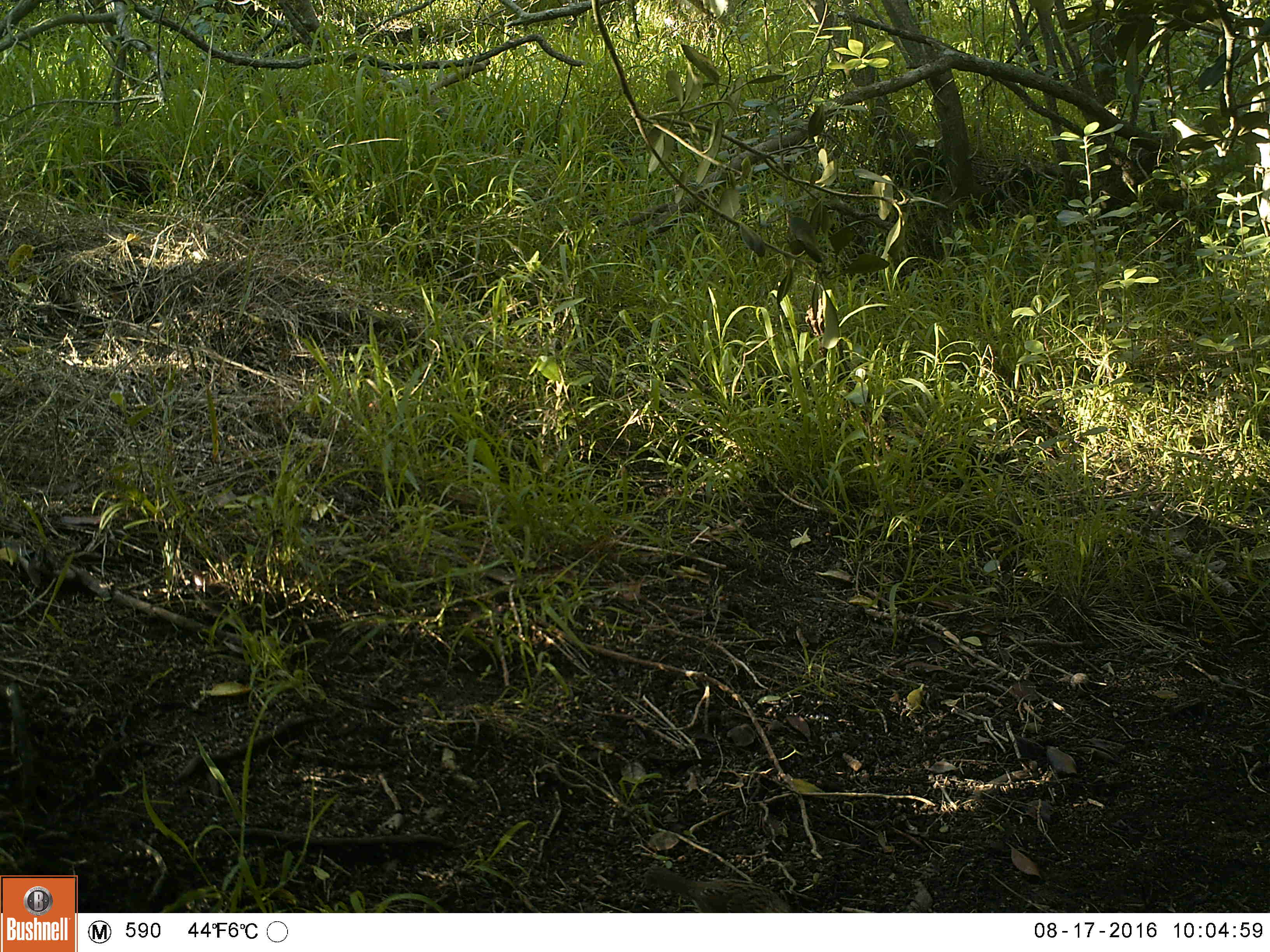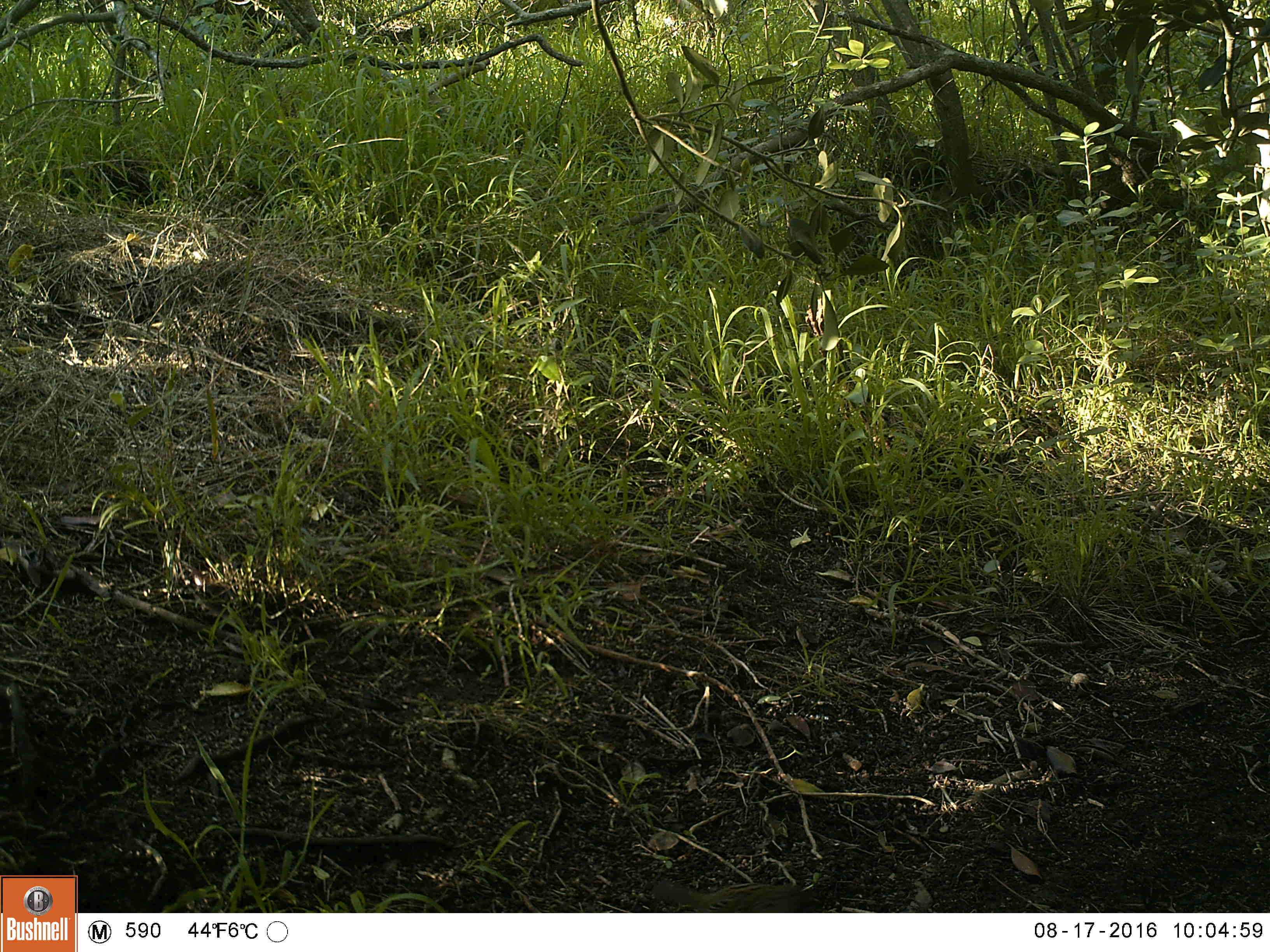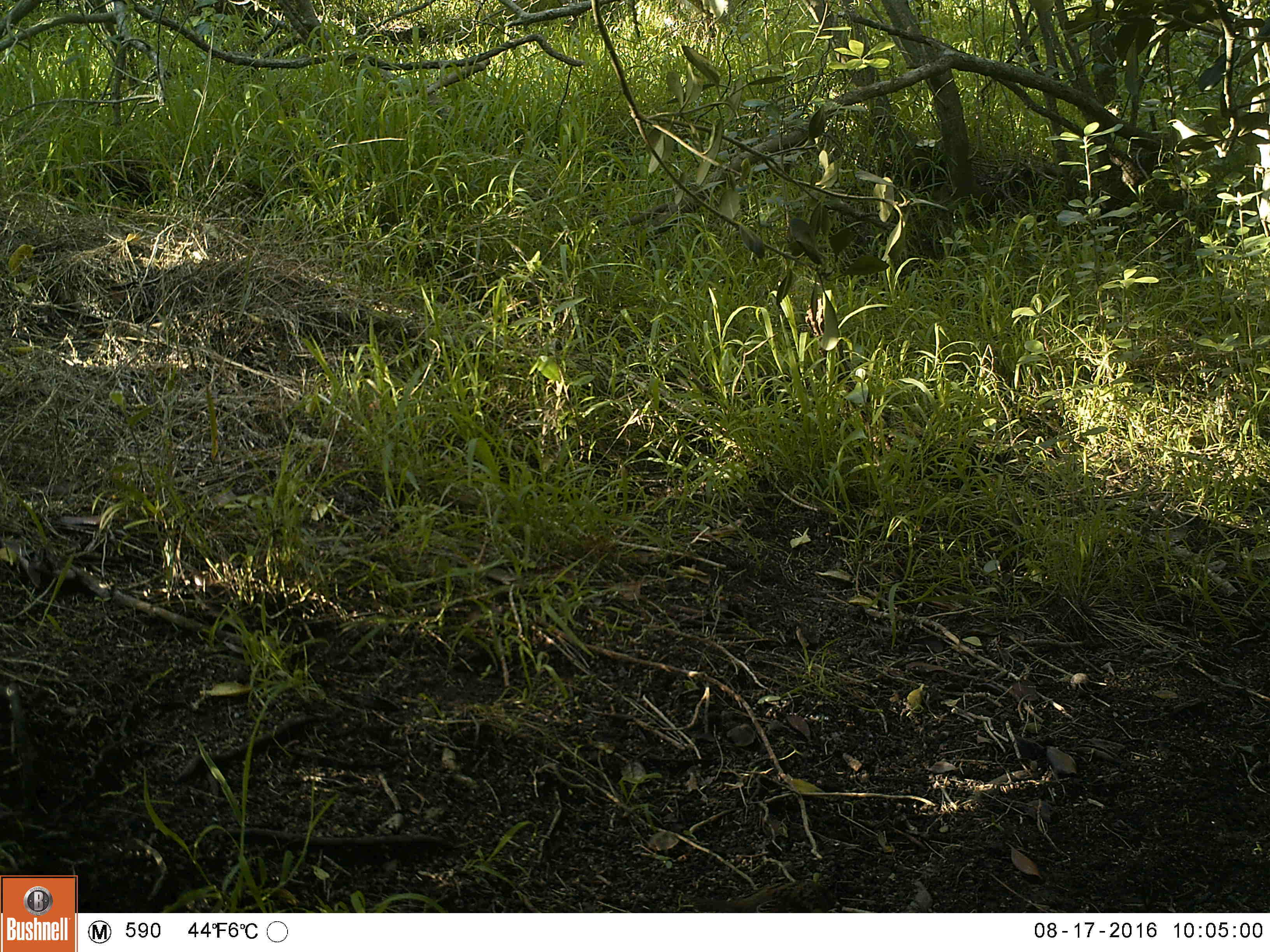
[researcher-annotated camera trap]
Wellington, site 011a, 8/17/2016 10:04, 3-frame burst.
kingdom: Animalia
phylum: Chordata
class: Aves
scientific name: Aves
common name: bird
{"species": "bird (Aves)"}